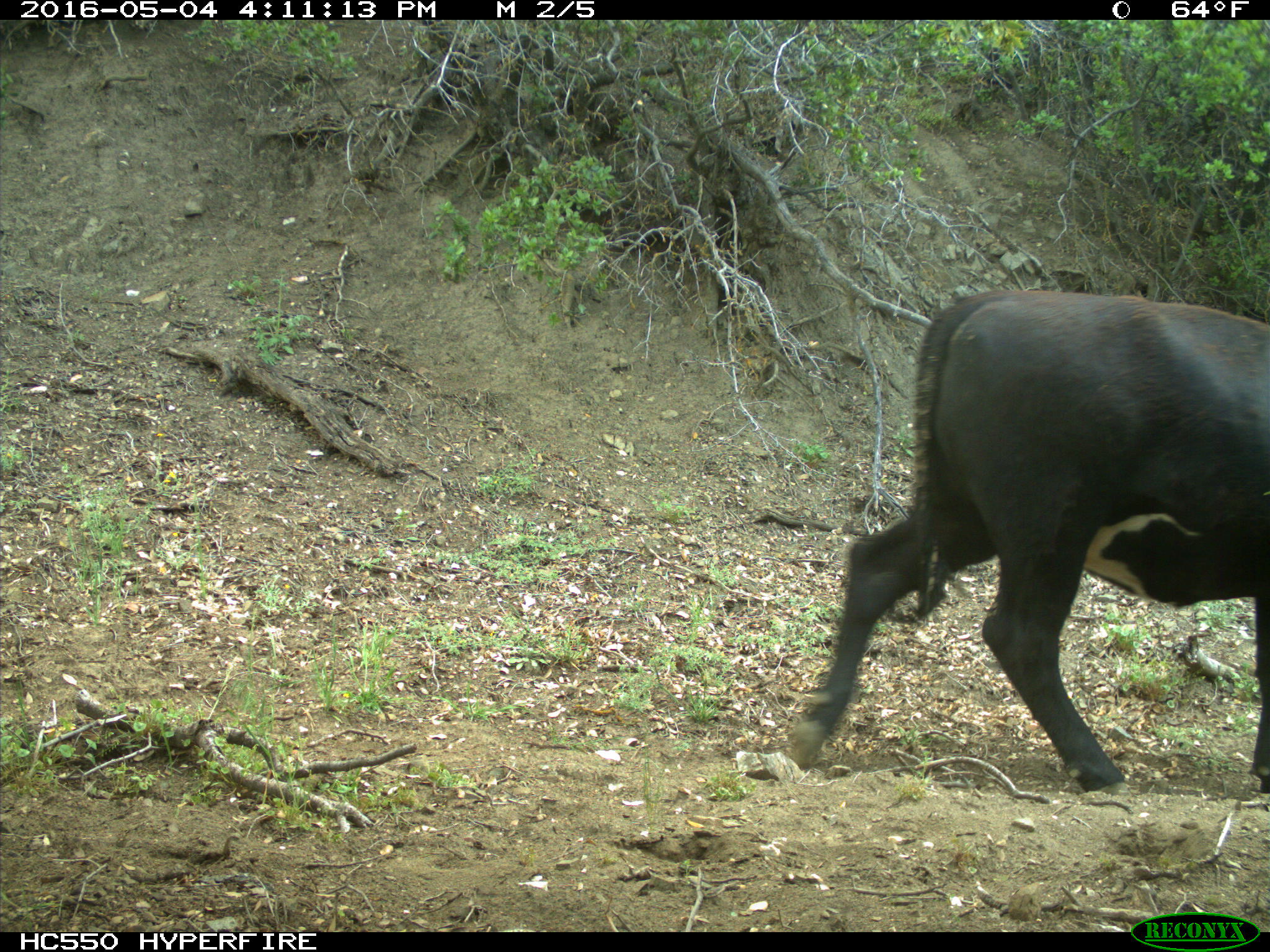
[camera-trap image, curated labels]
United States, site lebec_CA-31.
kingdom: Animalia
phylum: Chordata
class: Mammalia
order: Artiodactyla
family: Bovidae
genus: Bos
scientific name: Bos taurus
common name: domestic cow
Bos taurus (domestic cow).